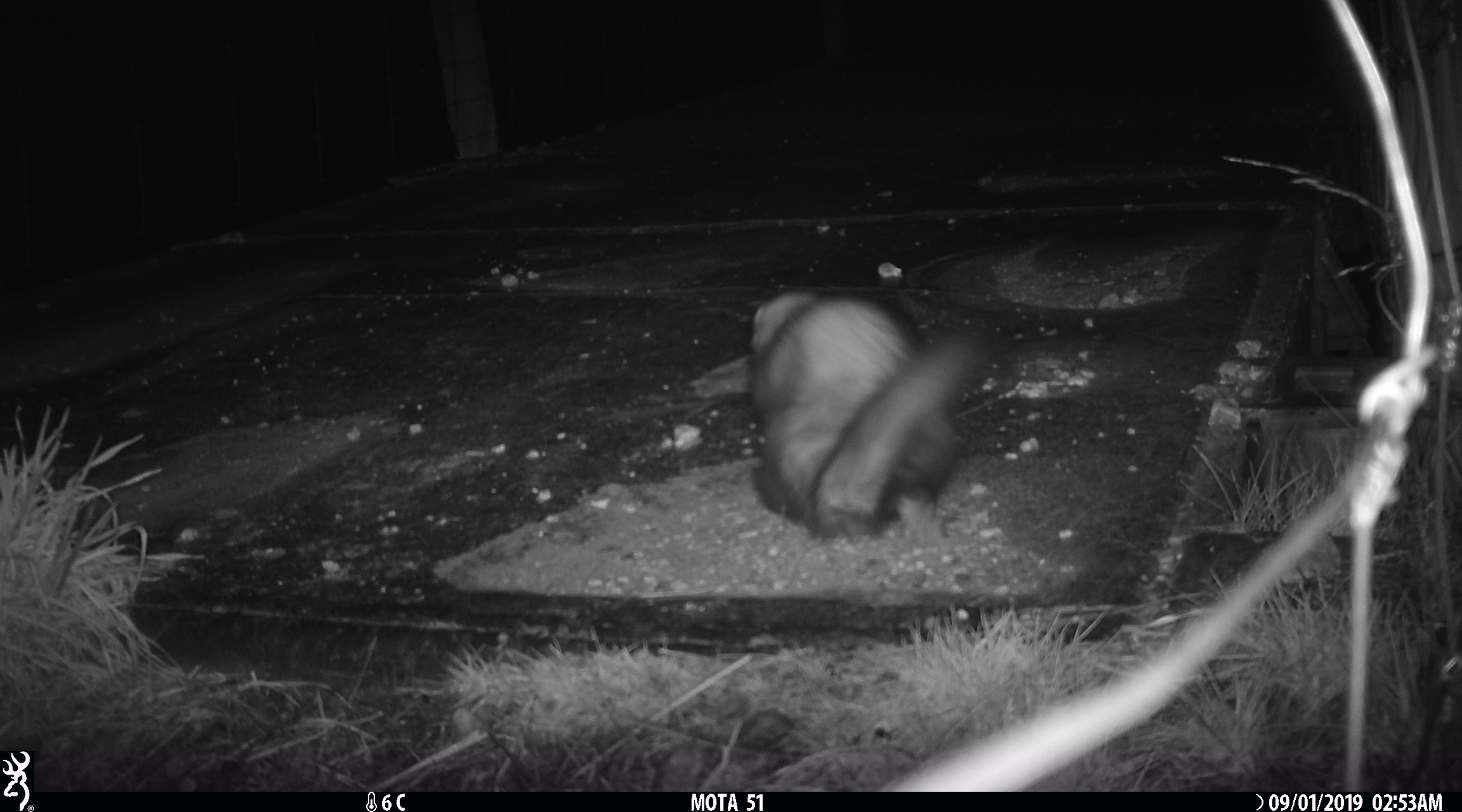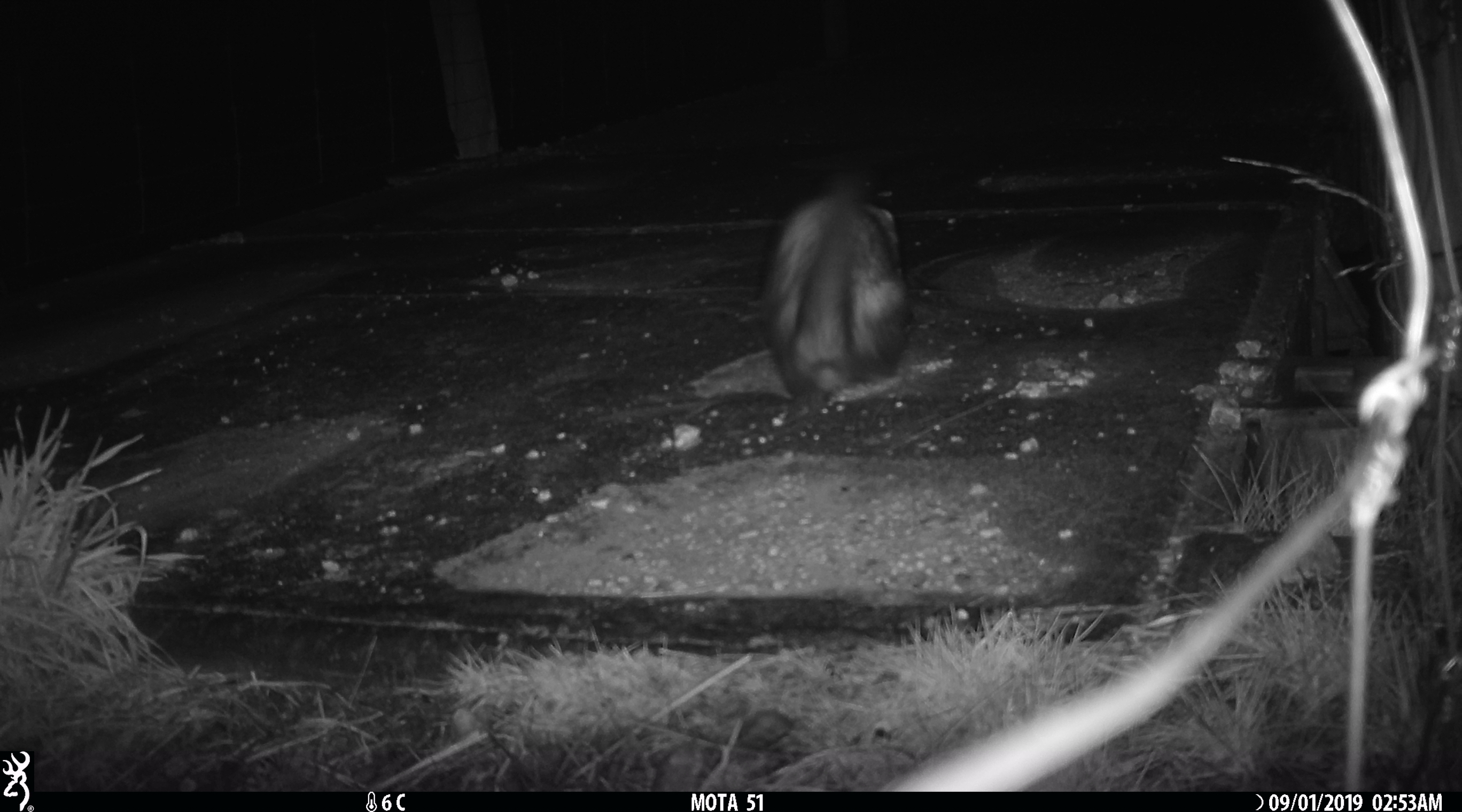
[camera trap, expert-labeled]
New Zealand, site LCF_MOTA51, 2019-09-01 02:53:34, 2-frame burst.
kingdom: Animalia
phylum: Chordata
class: Mammalia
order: Carnivora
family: Mustelidae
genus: Mustela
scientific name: Mustela furo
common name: ferret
Ferret (Mustela furo).